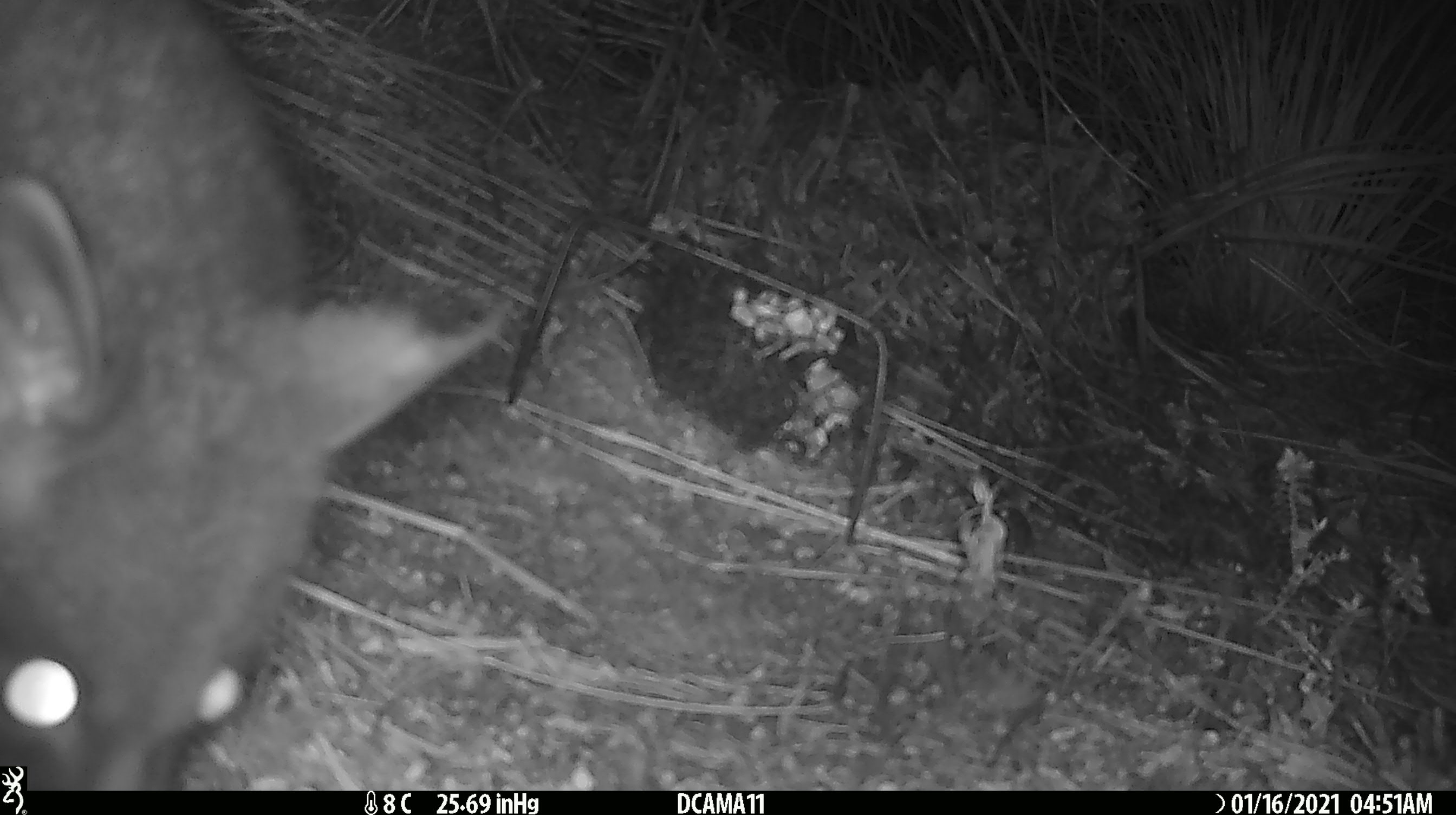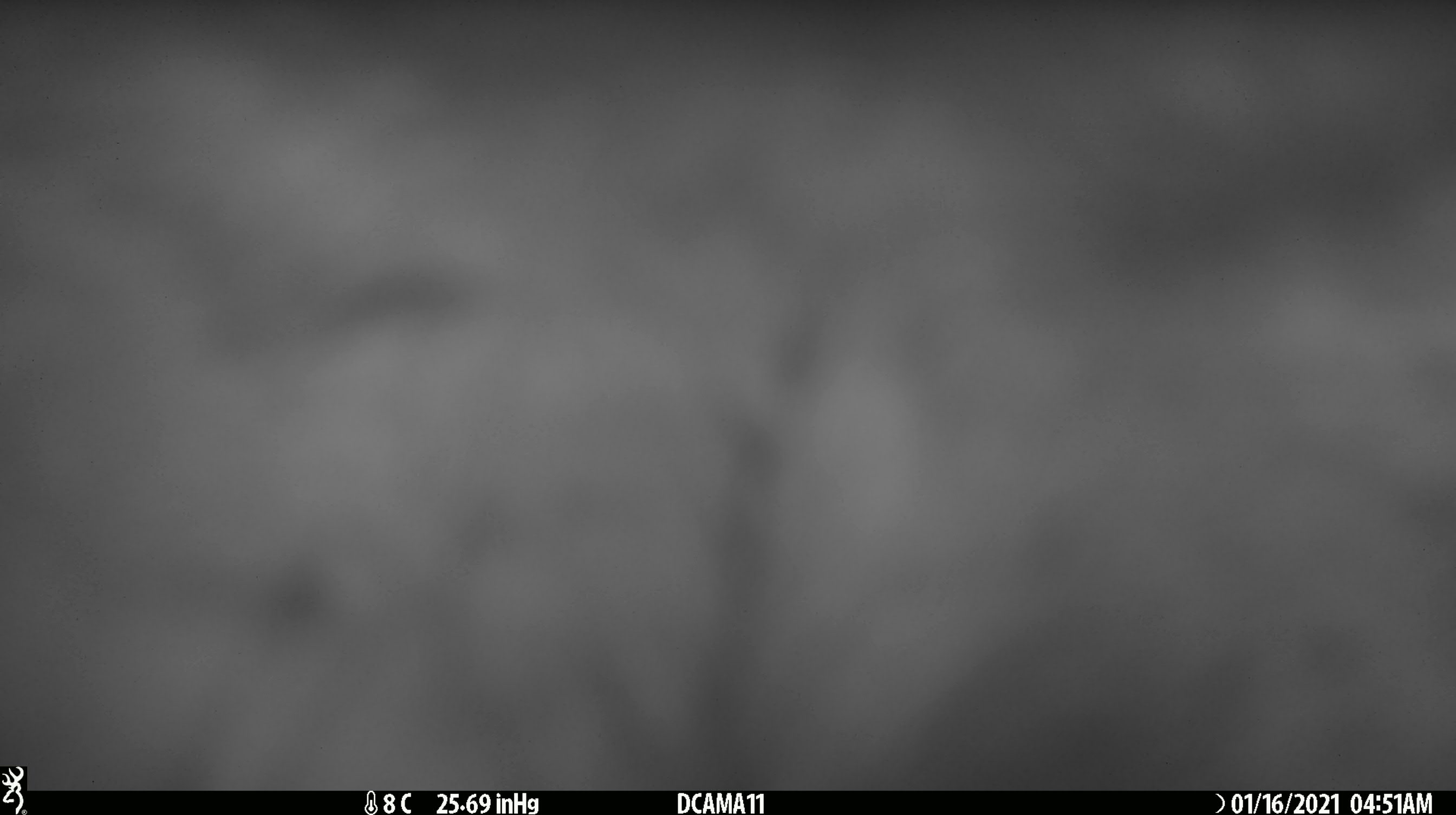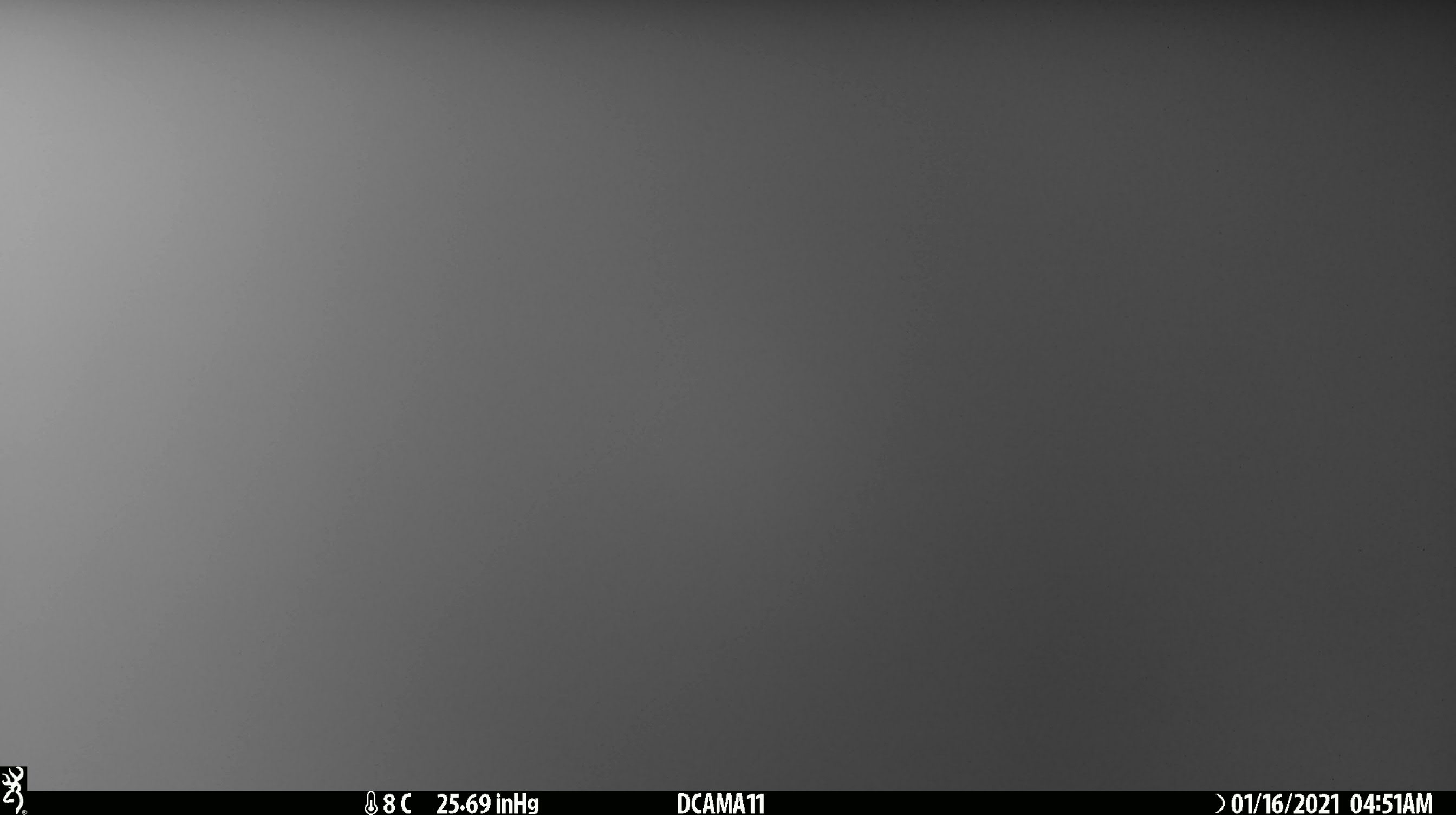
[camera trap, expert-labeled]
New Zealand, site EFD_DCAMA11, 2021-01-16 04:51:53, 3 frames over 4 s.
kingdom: Animalia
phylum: Chordata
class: Mammalia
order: Diprotodontia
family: Phalangeridae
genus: Trichosurus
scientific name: Trichosurus vulpecula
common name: common brushtail possum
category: possum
Possum (common brushtail possum) (Trichosurus vulpecula).